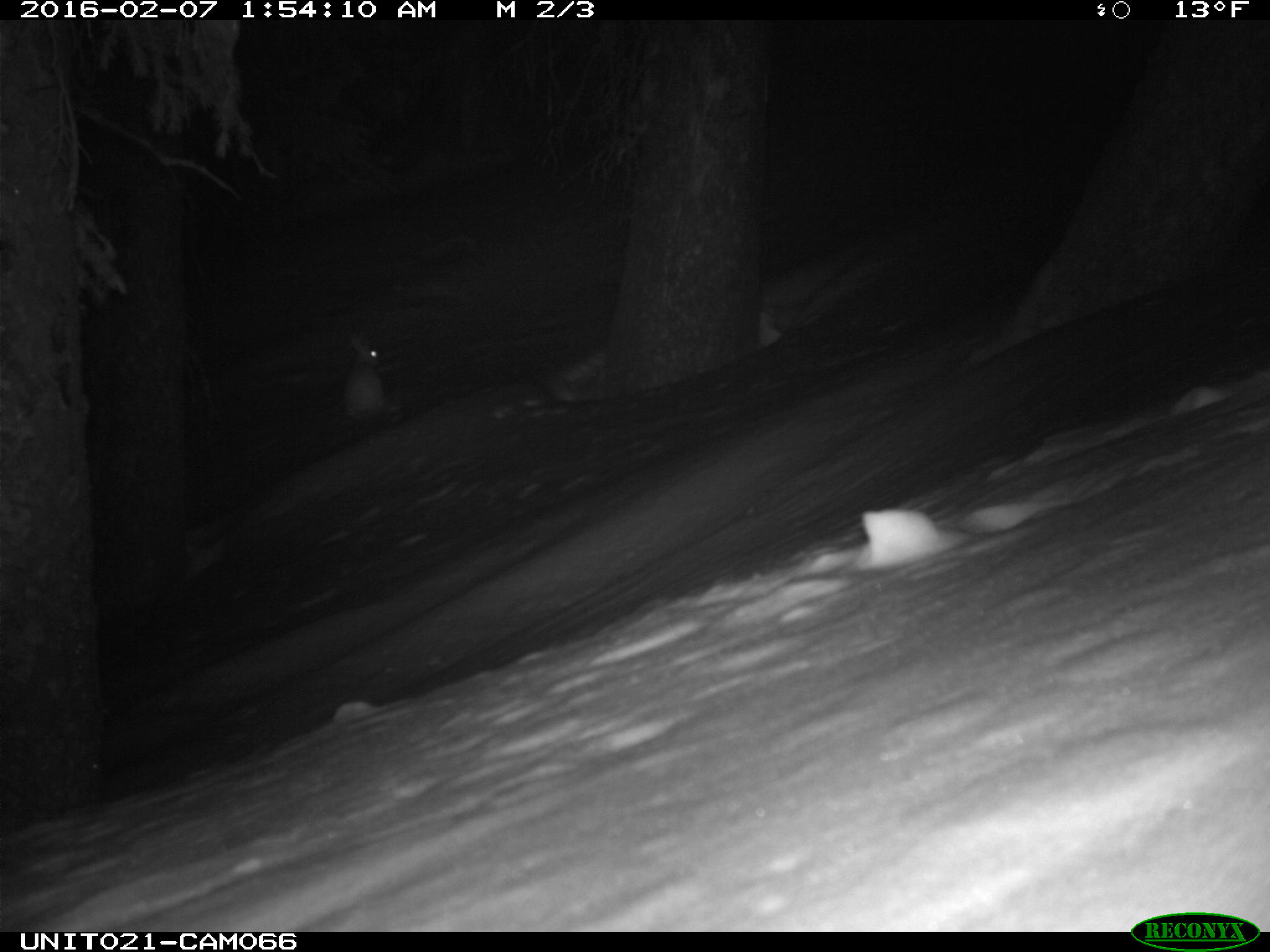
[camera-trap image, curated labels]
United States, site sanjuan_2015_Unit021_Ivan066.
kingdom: Animalia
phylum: Chordata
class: Mammalia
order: Lagomorpha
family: Leporidae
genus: Lepus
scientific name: Lepus americanus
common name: snowshoe hare